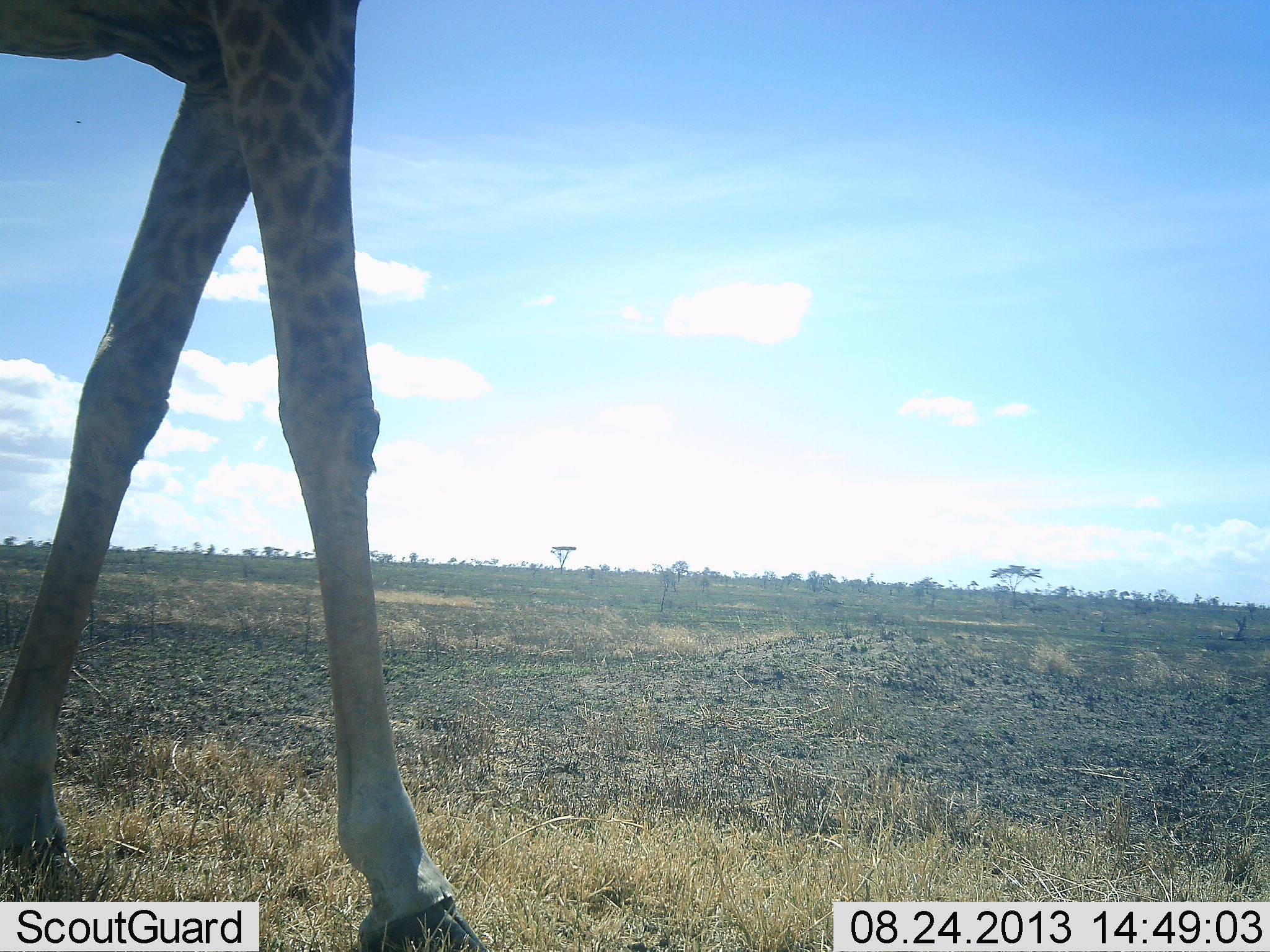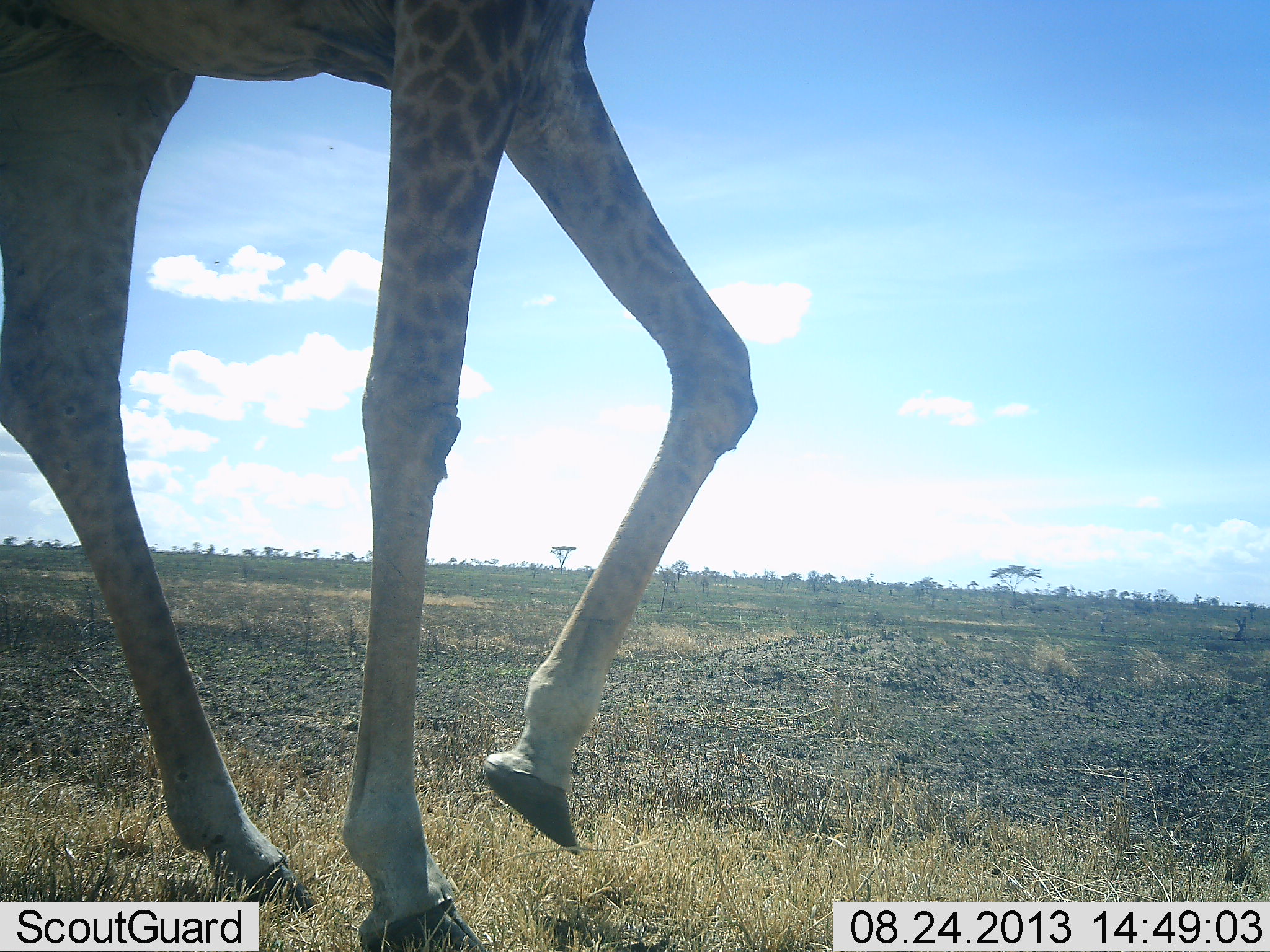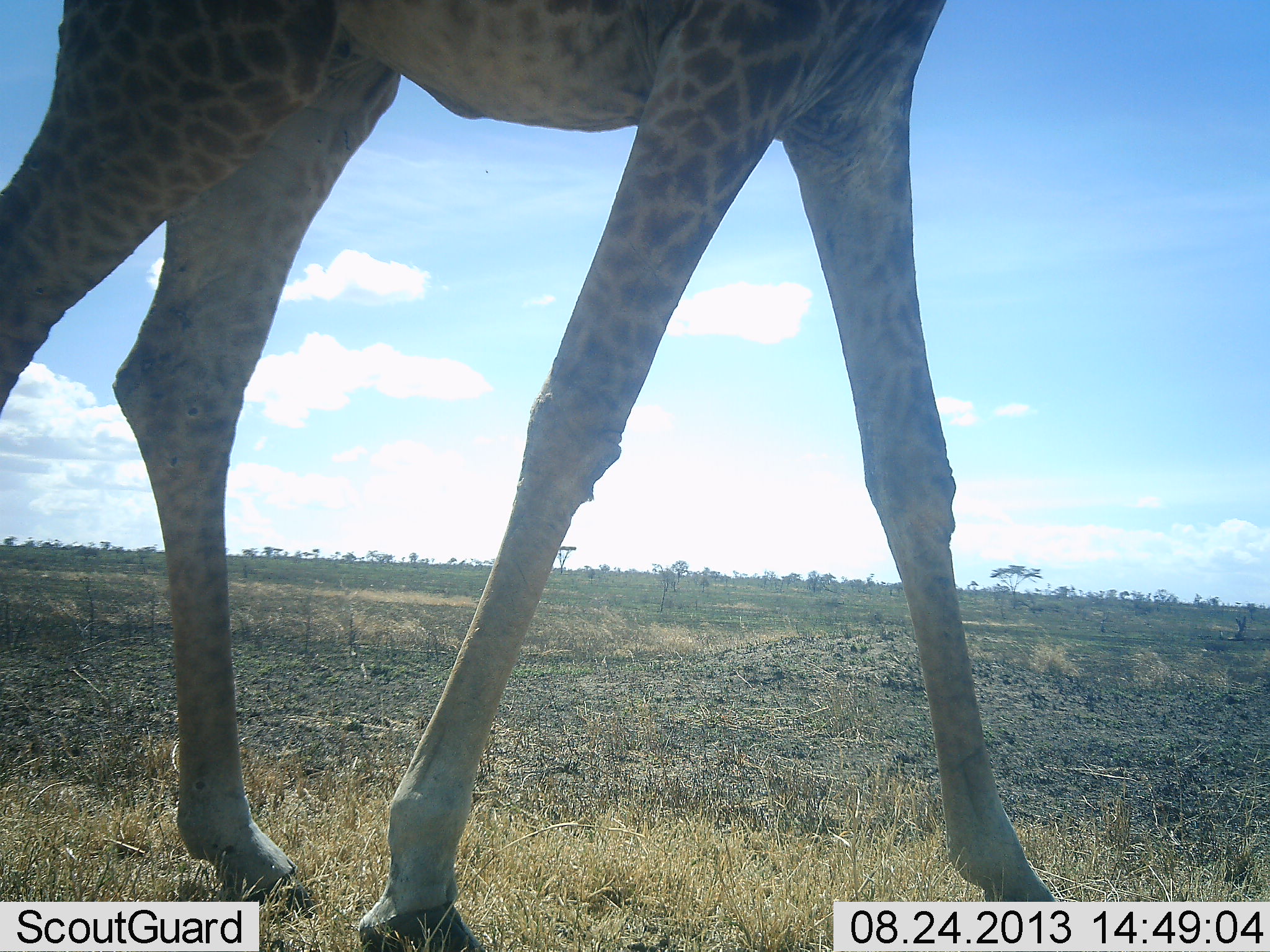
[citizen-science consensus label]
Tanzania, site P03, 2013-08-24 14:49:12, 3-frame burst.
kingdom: Animalia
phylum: Chordata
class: Mammalia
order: Artiodactyla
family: Giraffidae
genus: Giraffa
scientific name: Giraffa camelopardalis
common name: giraffe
Giraffe (Giraffa camelopardalis), count 1. Behavior (volunteer vote fractions): standing 0%, resting 0%, moving 100%, interacting 0%. Young present (vote fraction): 0%. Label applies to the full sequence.